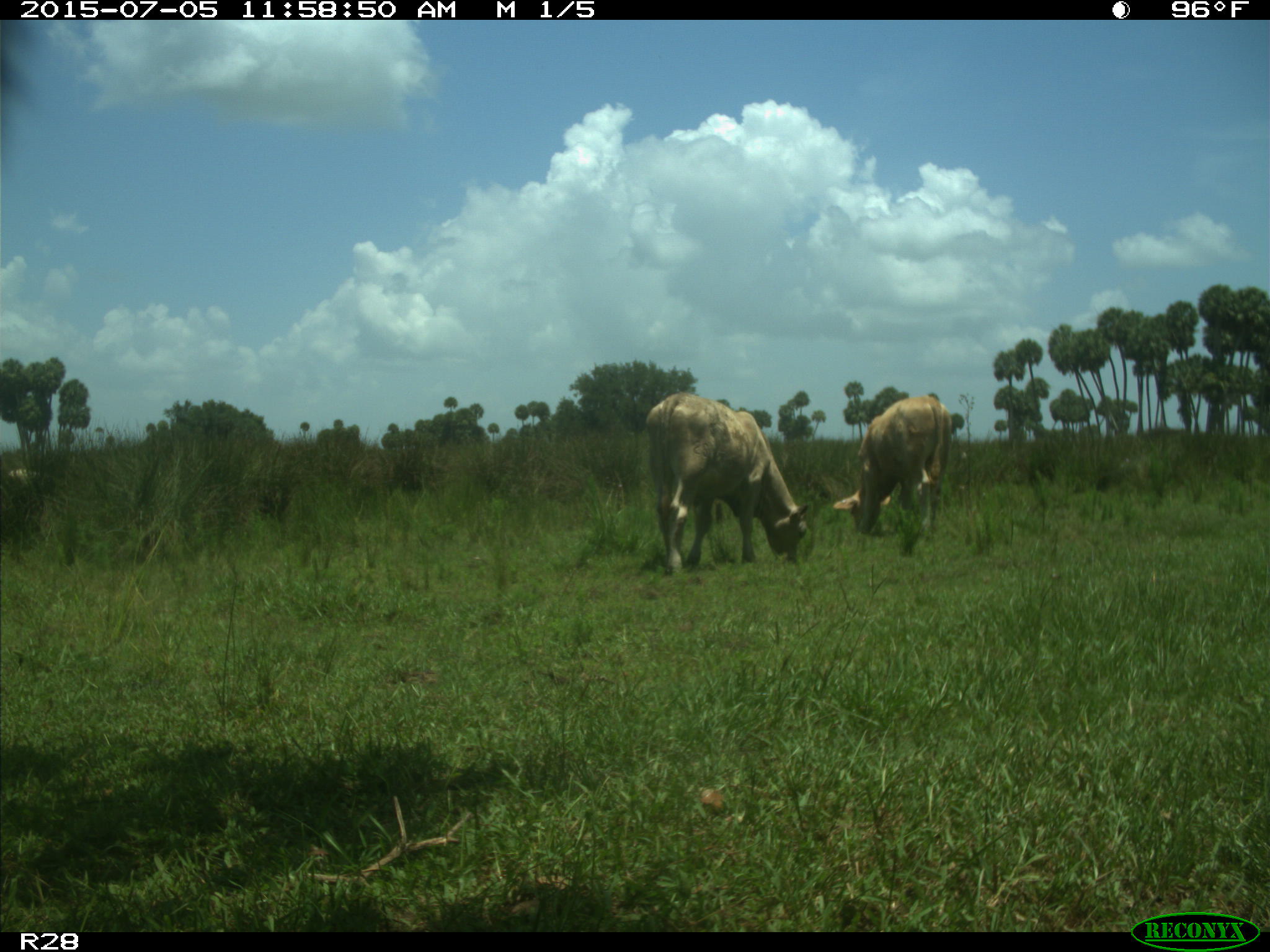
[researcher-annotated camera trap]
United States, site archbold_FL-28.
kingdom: Animalia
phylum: Chordata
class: Mammalia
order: Artiodactyla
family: Bovidae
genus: Bos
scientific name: Bos taurus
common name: domestic cow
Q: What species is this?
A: Bos taurus (domestic cow).